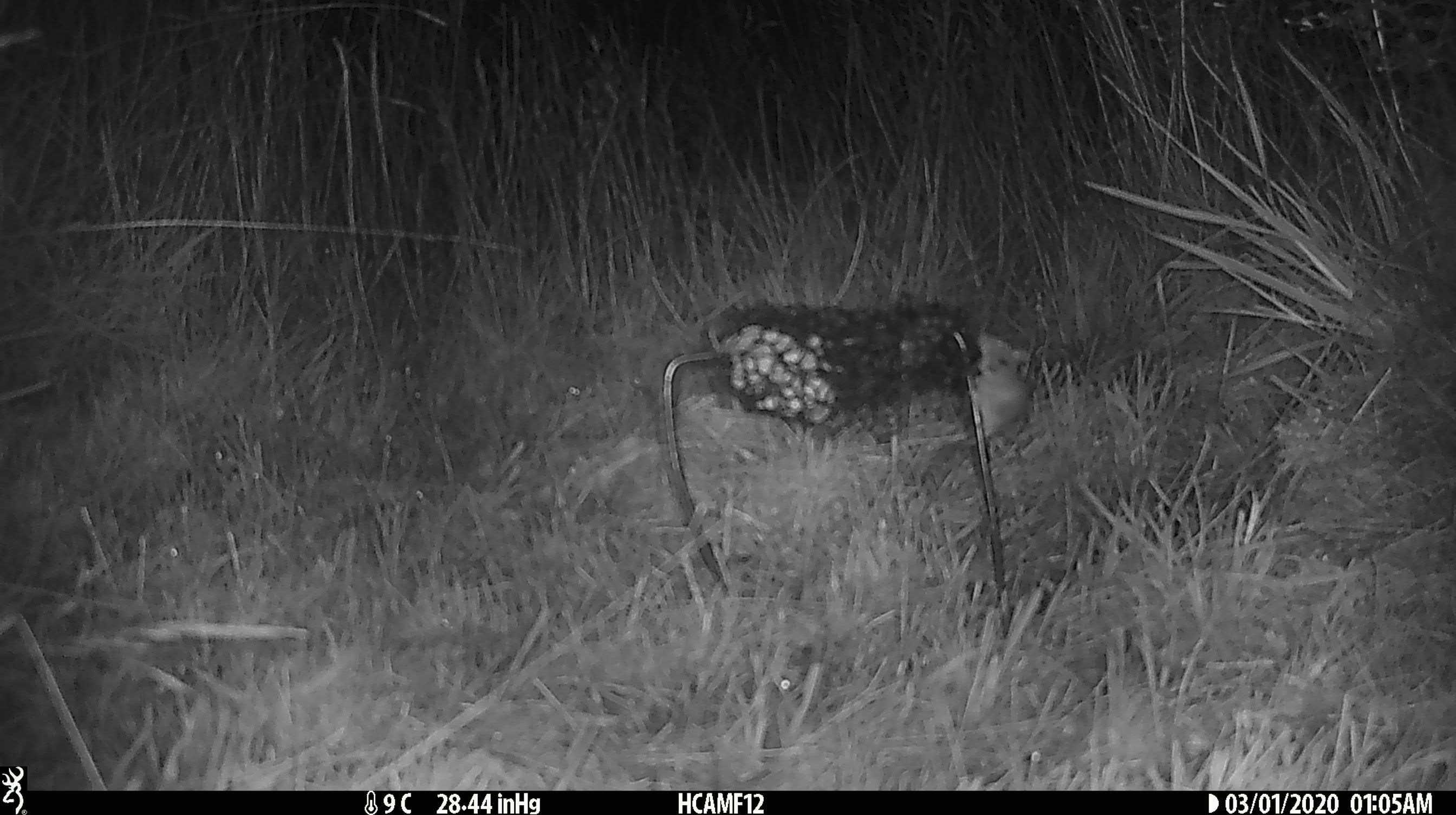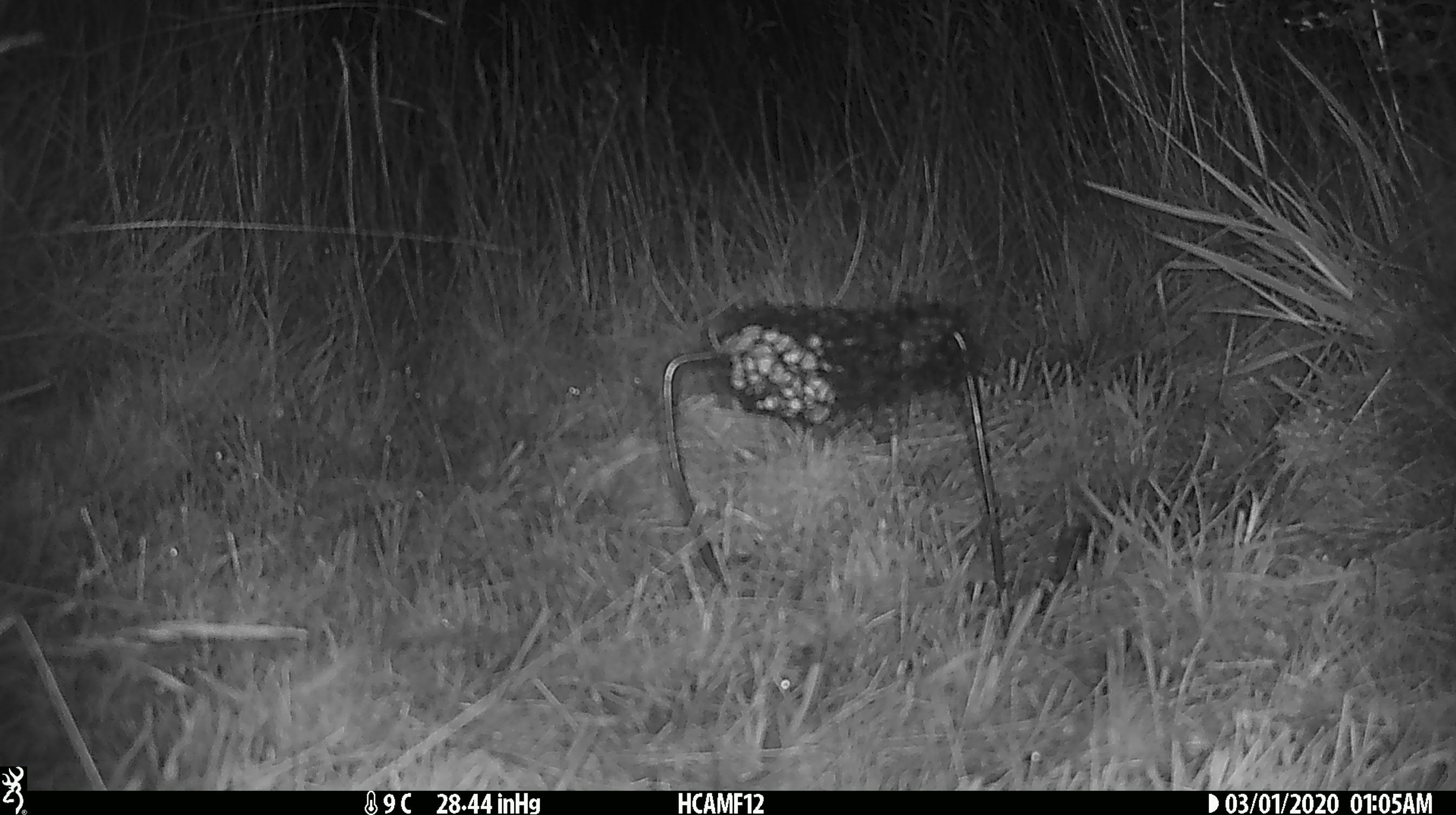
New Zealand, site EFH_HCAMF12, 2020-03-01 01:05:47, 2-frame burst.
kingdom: Animalia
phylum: Chordata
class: Mammalia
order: Rodentia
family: Muridae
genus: Mus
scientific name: Mus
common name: mouse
Mouse (Mus).